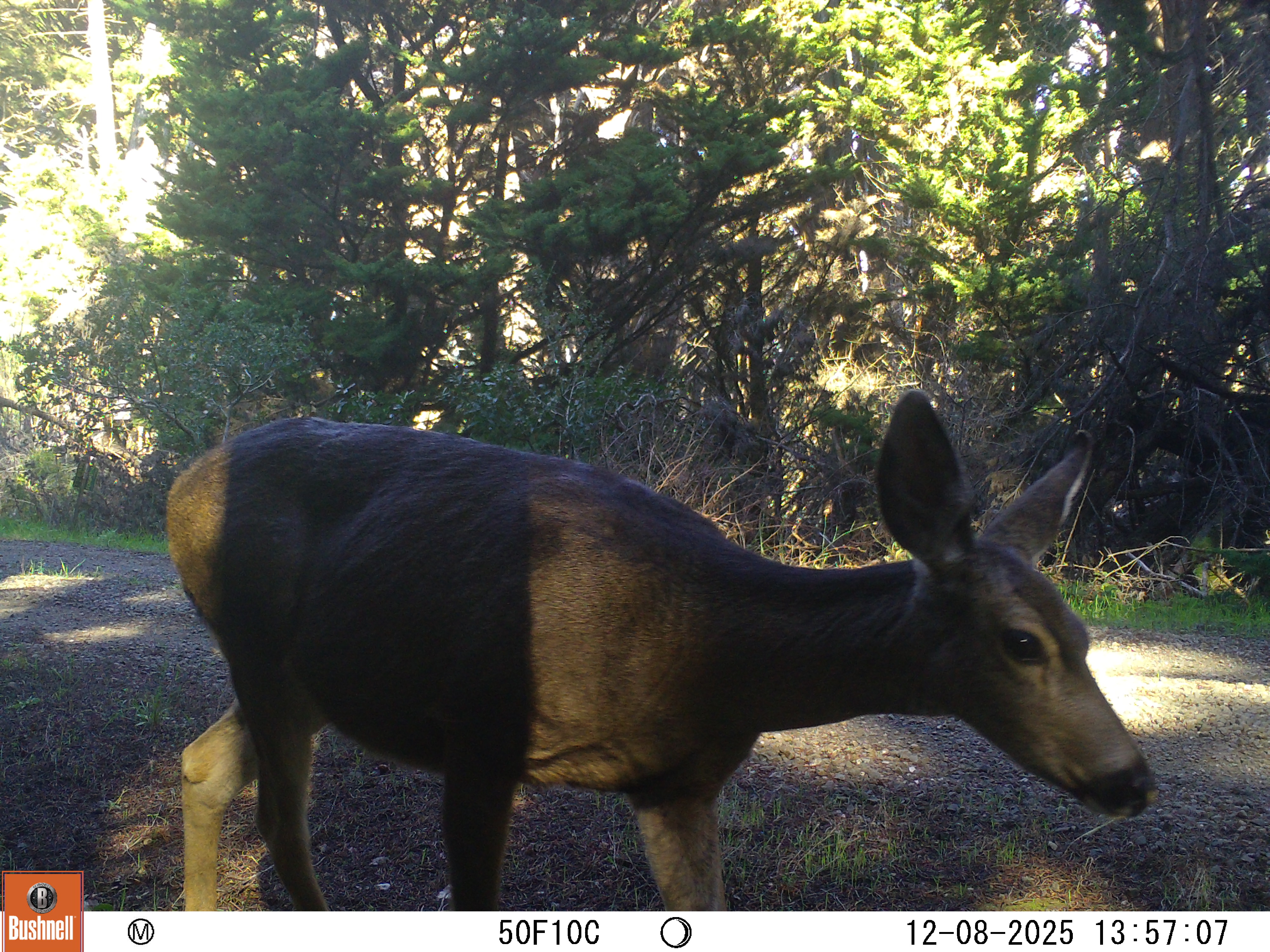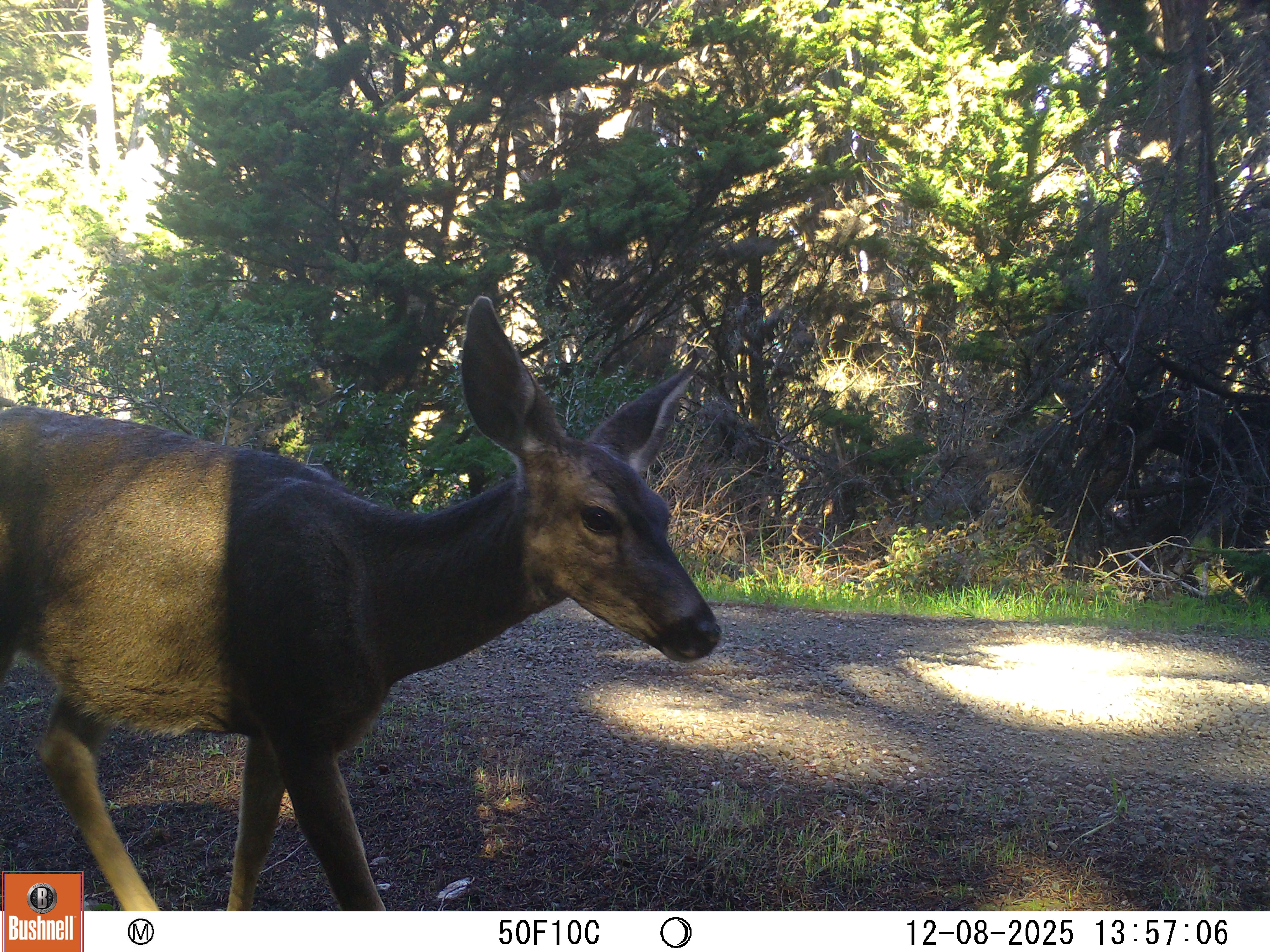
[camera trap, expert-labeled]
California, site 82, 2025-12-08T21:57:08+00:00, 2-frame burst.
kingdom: Animalia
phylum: Chordata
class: Mammalia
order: Artiodactyla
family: Cervidae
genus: Odocoileus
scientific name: Odocoileus hemionus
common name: mule deer